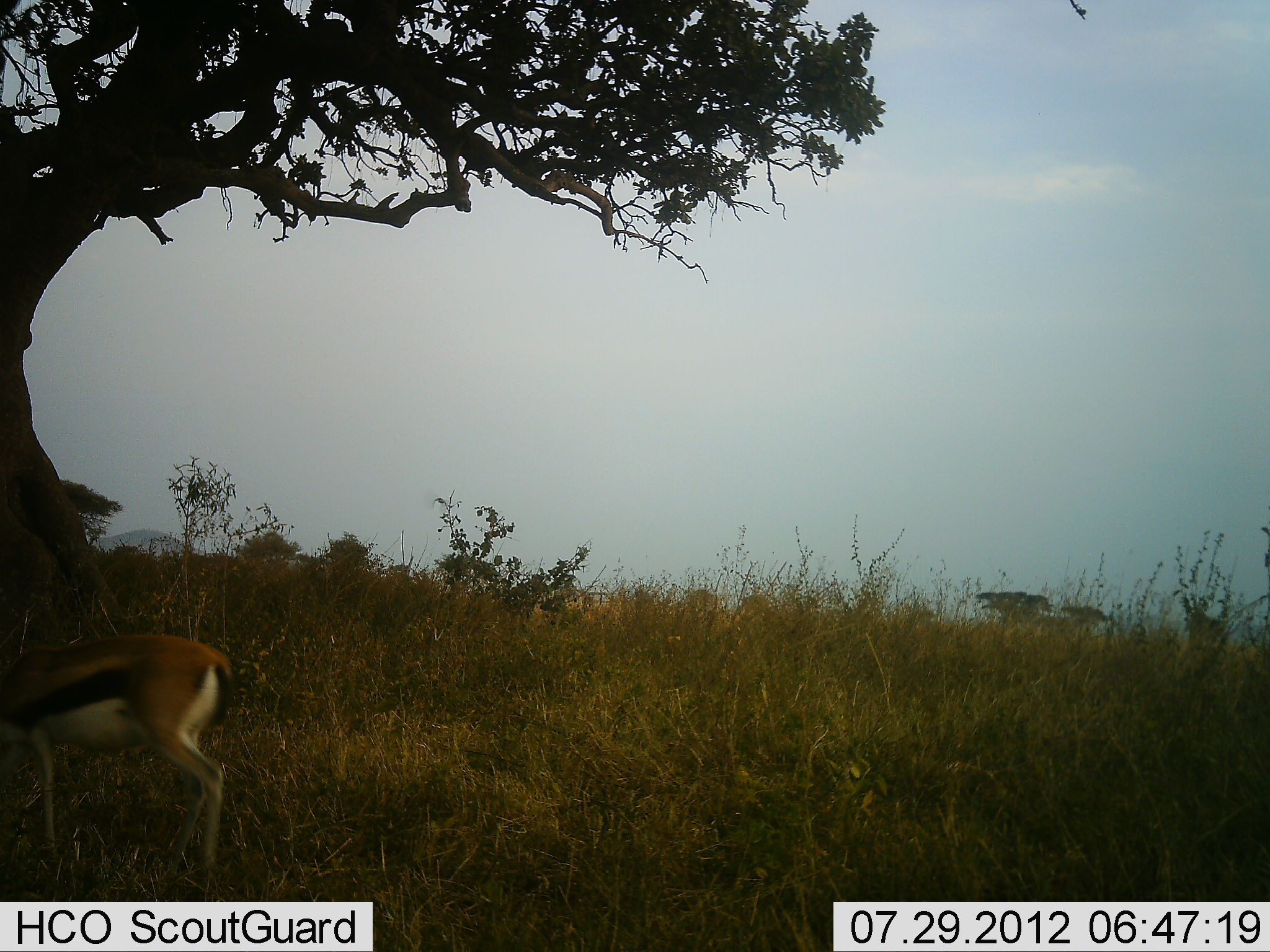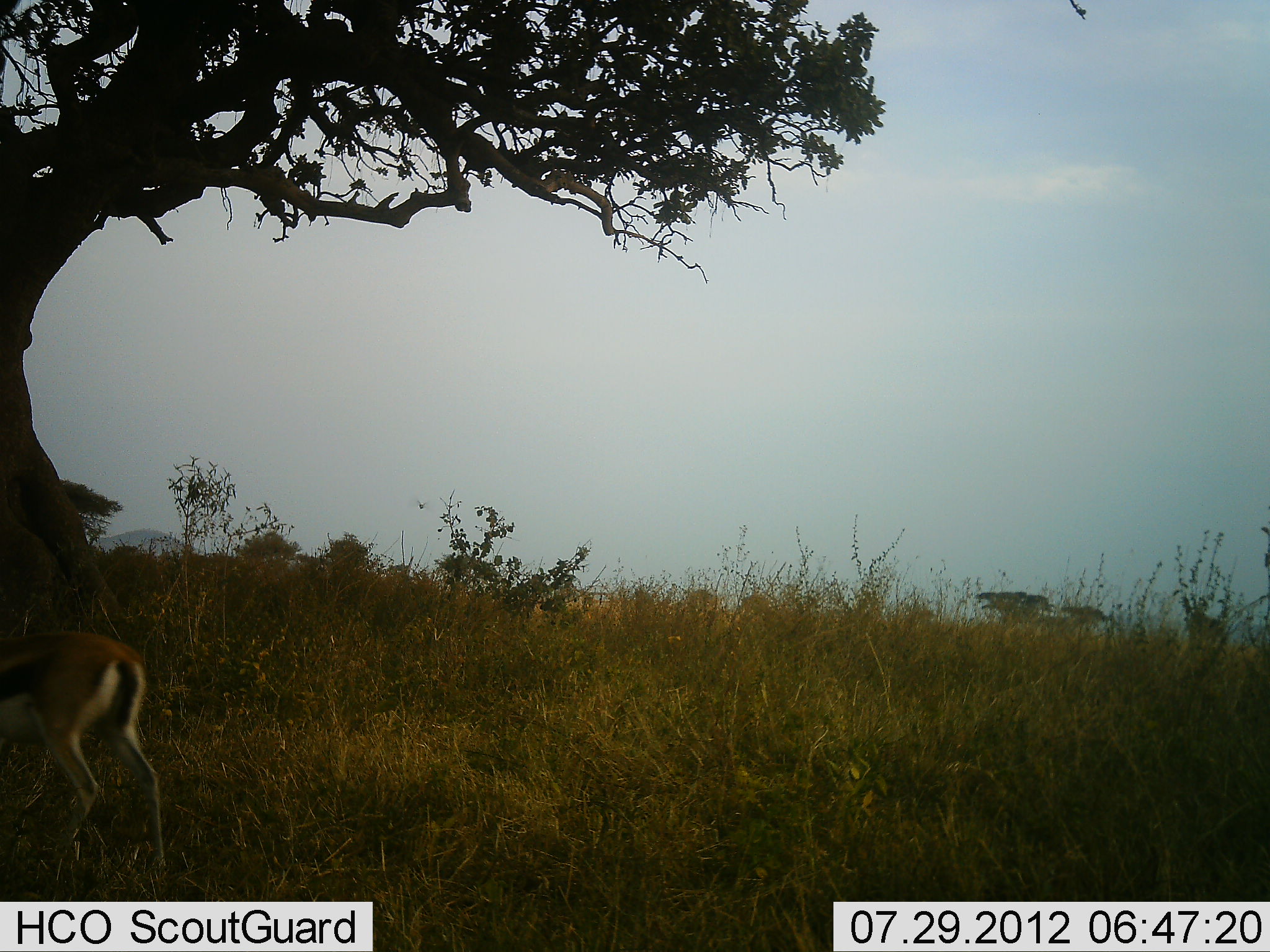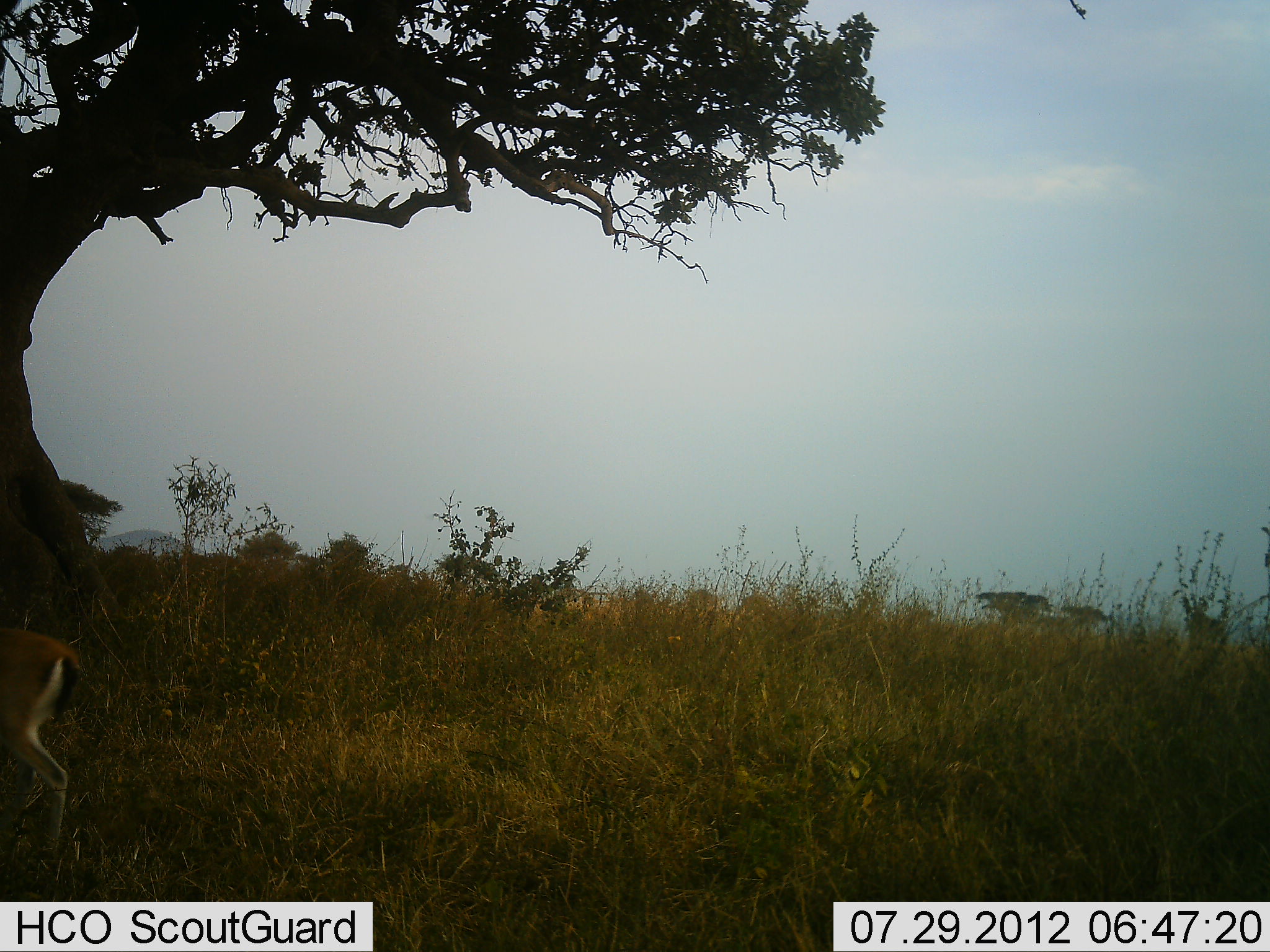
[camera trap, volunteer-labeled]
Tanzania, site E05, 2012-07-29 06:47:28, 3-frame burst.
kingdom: Animalia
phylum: Chordata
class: Mammalia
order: Artiodactyla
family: Bovidae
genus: Eudorcas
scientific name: Eudorcas thomsonii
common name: thomson's gazelle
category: gazellethomsons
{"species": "gazellethomsons (thomson's gazelle) (Eudorcas thomsonii)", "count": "1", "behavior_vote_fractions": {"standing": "17%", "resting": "0%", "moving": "75%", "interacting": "0%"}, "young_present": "0%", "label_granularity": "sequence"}